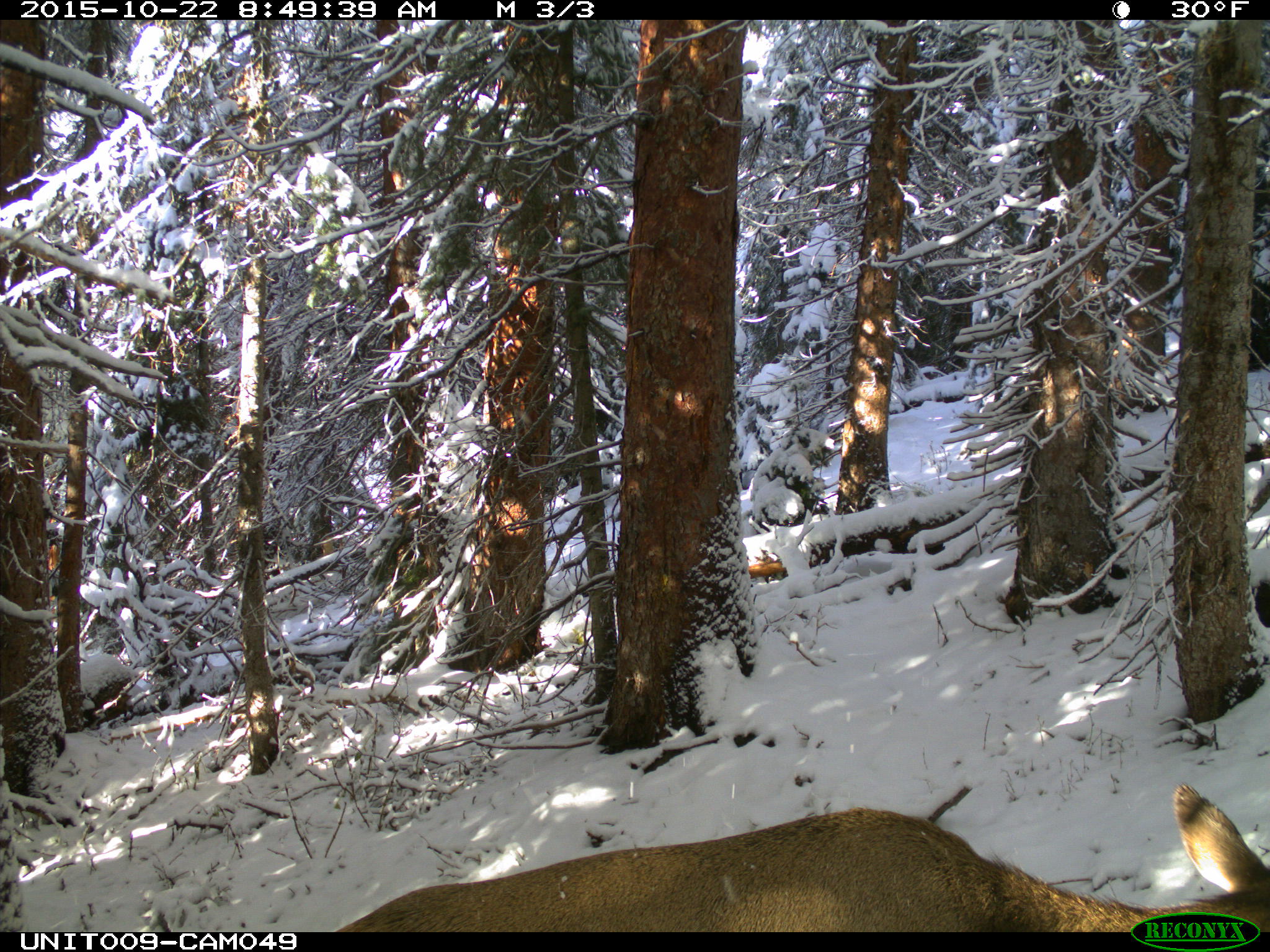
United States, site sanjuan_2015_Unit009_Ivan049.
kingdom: Animalia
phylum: Chordata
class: Mammalia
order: Artiodactyla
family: Cervidae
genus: Cervus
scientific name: Cervus elaphus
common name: red deer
Cervus elaphus (red deer).